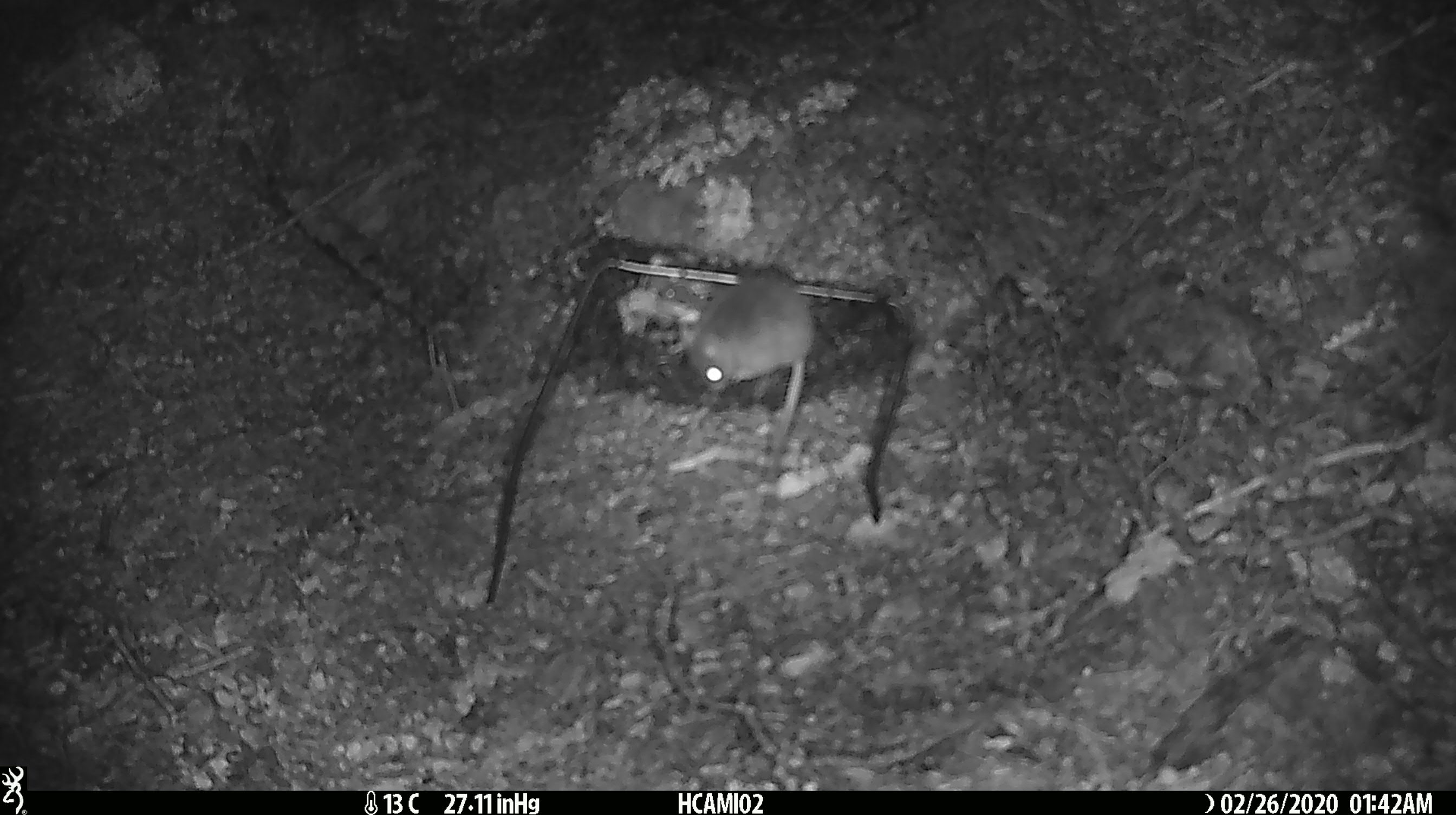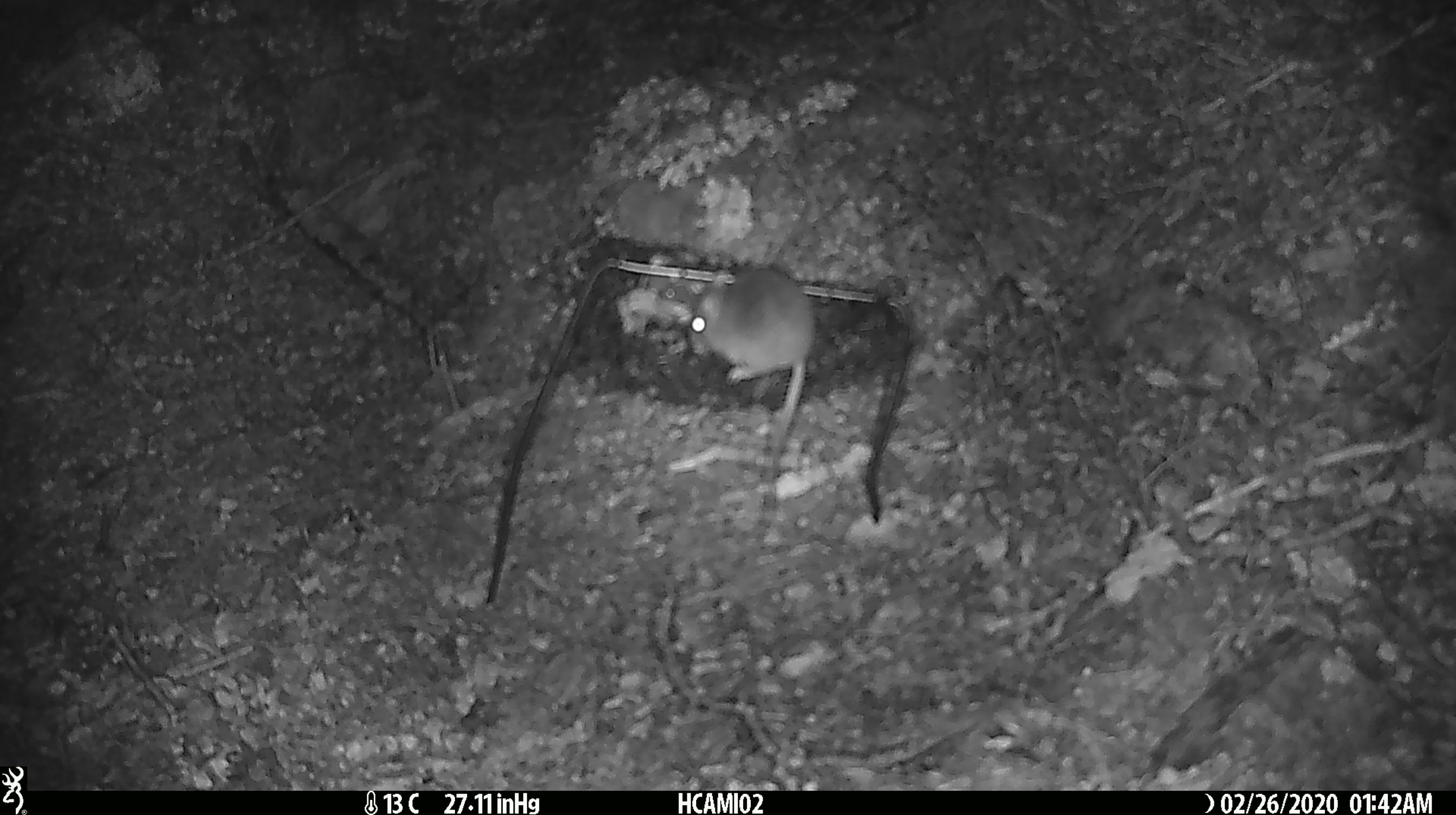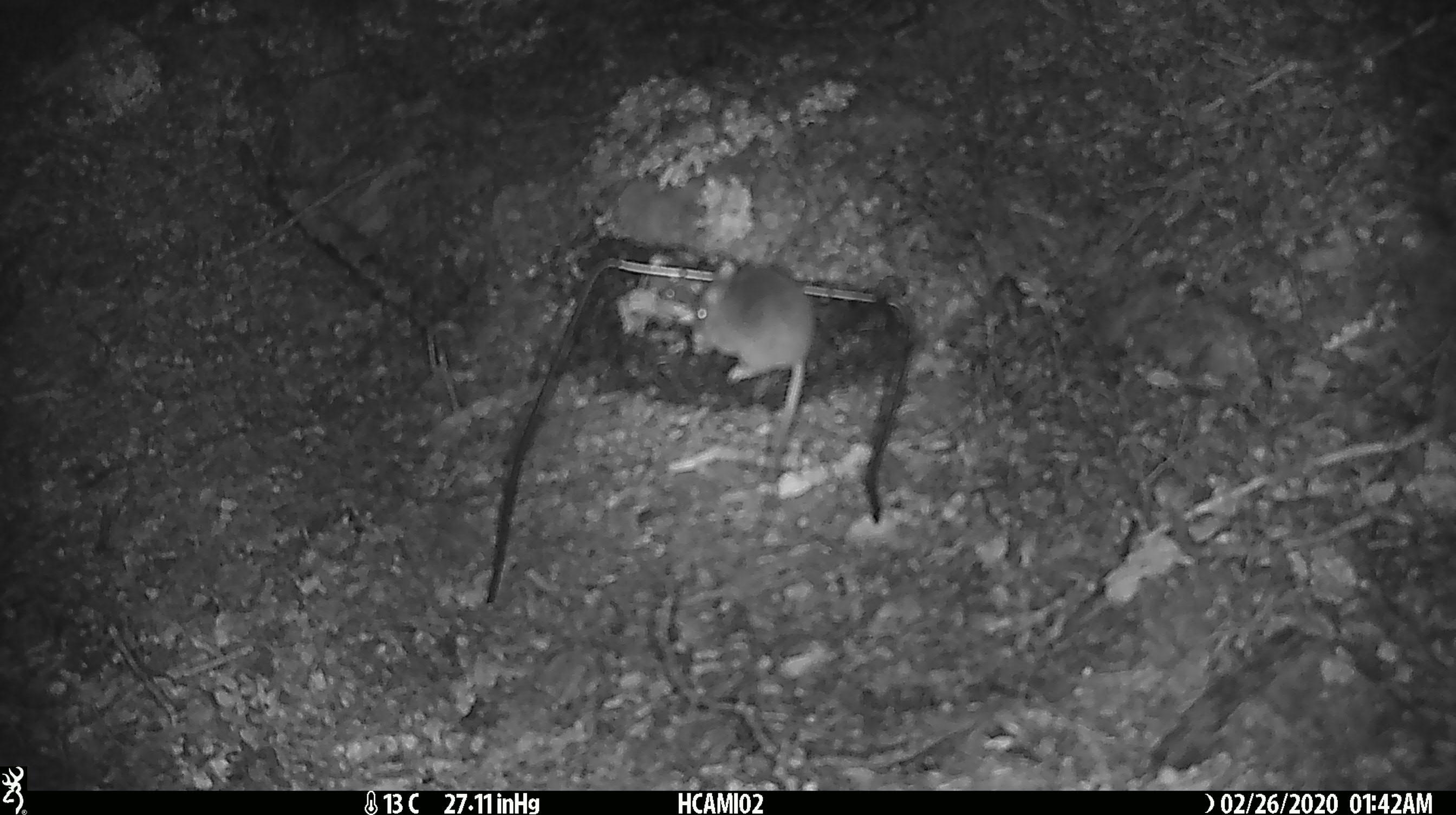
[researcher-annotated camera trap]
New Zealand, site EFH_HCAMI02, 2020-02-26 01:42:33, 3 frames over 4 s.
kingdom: Animalia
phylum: Chordata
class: Mammalia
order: Rodentia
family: Muridae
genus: Mus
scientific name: Mus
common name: mouse